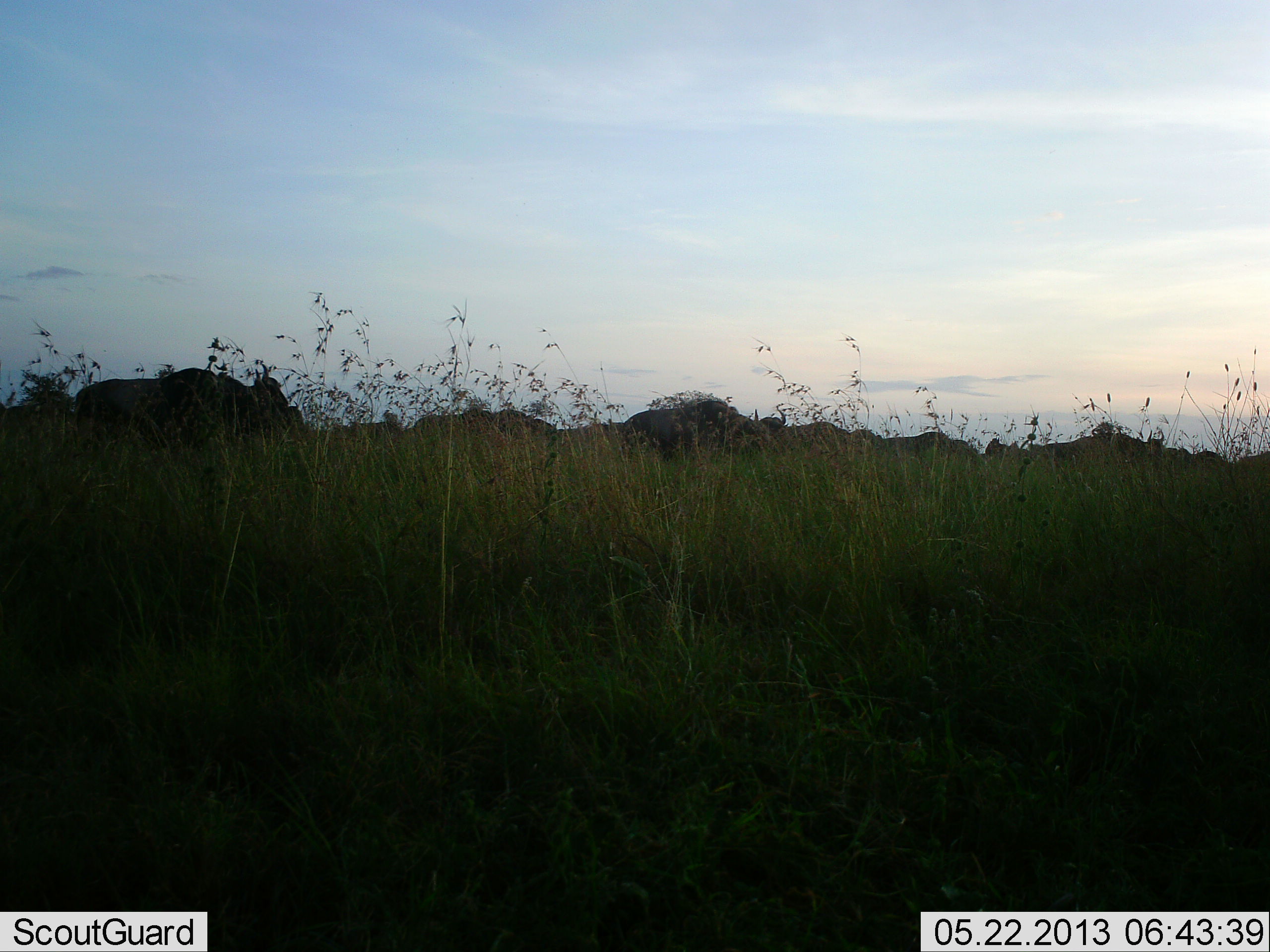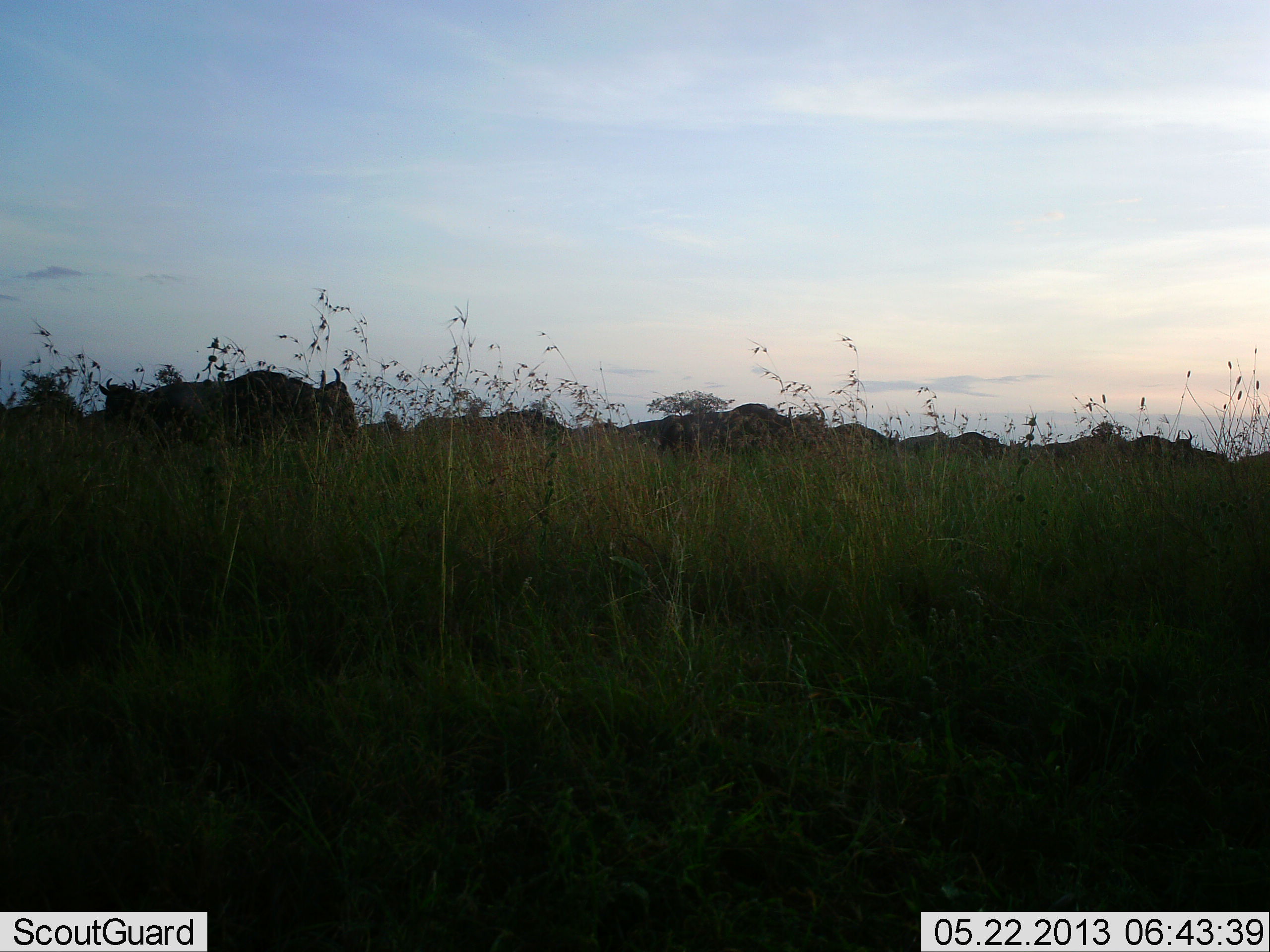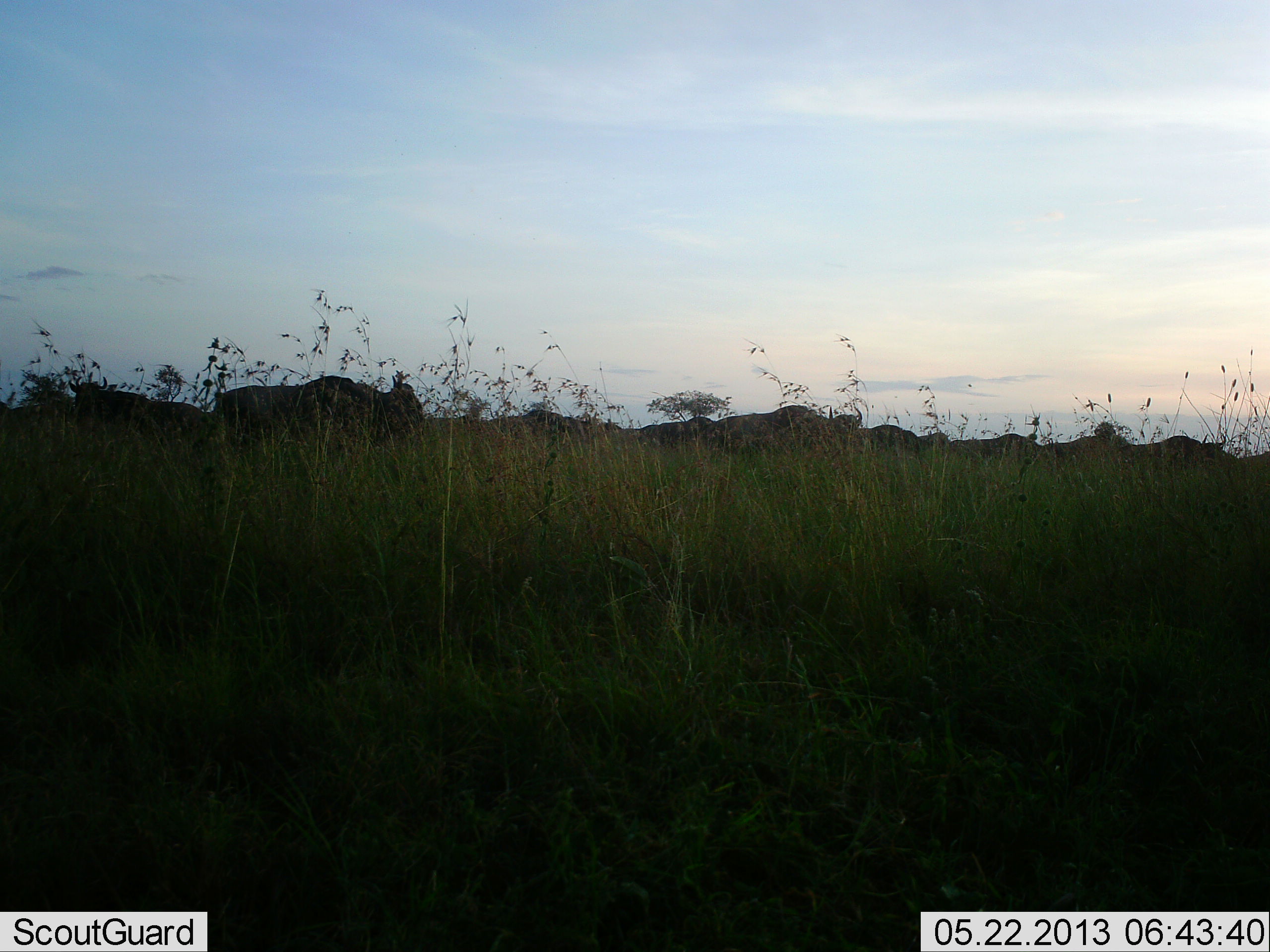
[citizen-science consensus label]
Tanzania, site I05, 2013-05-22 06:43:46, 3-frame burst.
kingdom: Animalia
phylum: Chordata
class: Mammalia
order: Artiodactyla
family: Bovidae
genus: Connochaetes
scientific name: Connochaetes taurinus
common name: blue wildebeest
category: wildebeest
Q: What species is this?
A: Wildebeest (blue wildebeest) (Connochaetes taurinus).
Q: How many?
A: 11-50.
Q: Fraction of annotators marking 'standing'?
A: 15%.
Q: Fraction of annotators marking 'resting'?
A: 5%.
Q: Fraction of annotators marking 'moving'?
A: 95%.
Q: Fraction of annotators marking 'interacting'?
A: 5%.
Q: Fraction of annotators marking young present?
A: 0%.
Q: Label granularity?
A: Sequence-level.